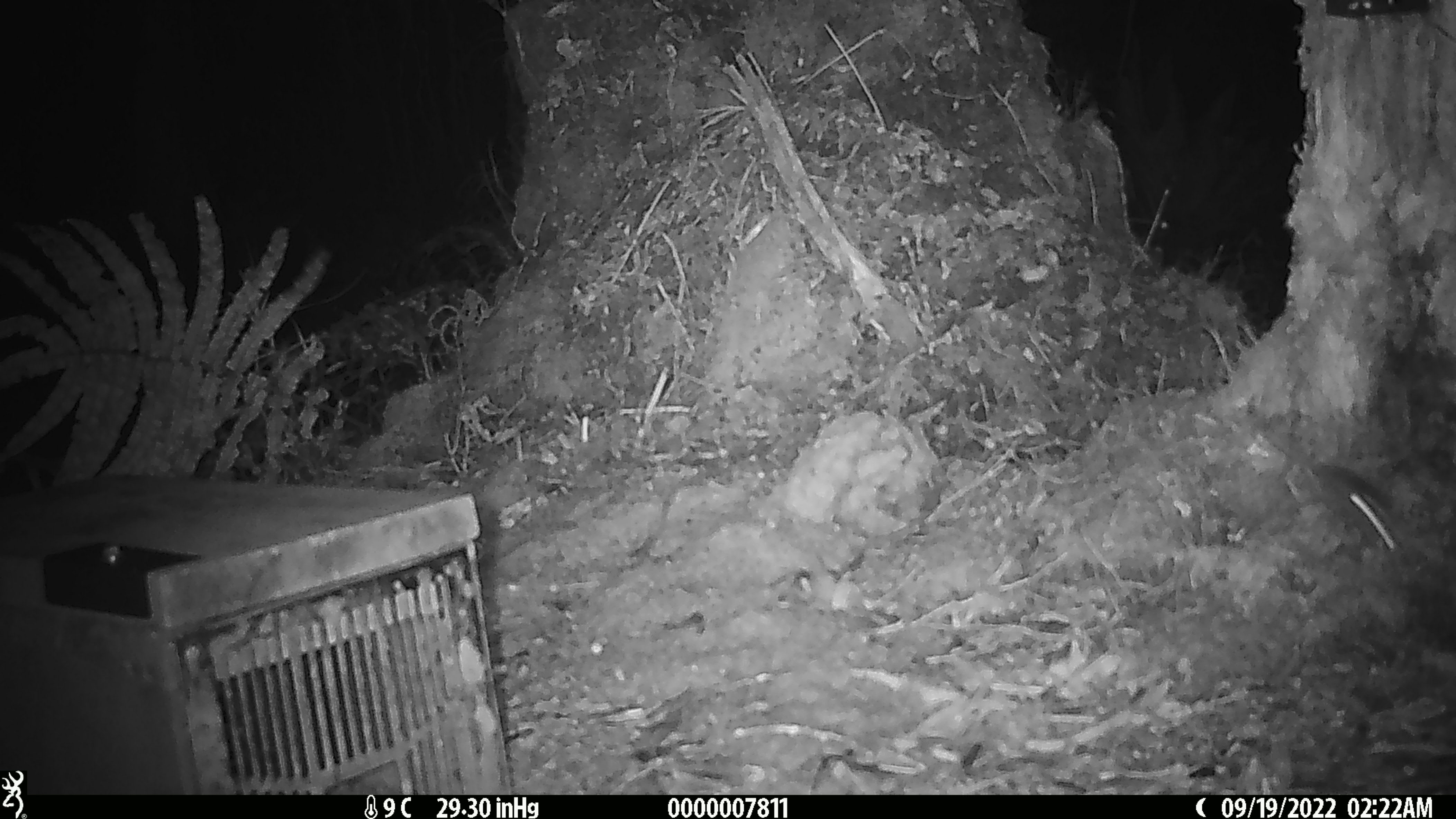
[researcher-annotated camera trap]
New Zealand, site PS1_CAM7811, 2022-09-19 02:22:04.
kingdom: Animalia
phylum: Chordata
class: Mammalia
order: Rodentia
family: Muridae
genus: Mus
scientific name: Mus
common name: mouse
Mouse (Mus).